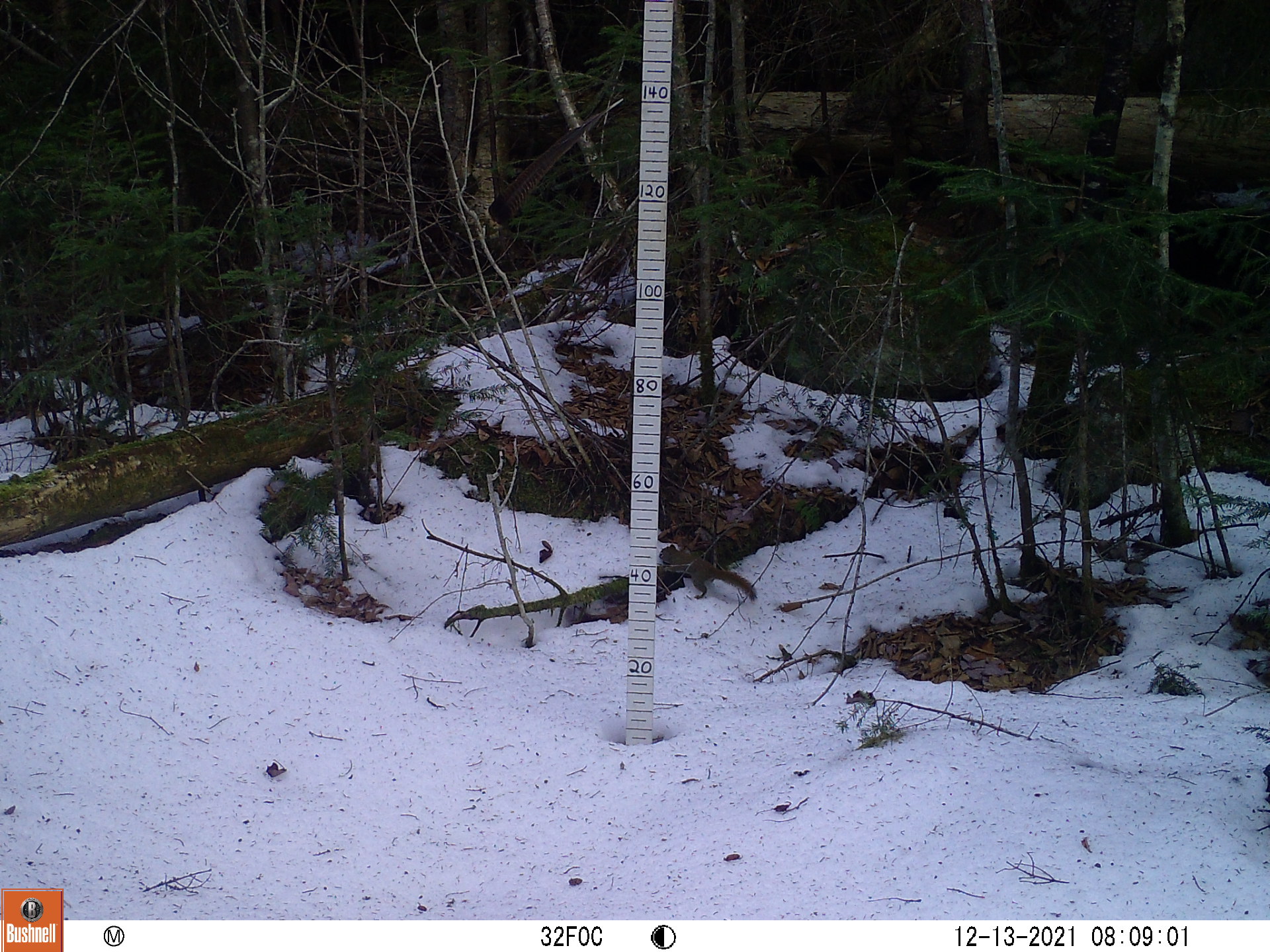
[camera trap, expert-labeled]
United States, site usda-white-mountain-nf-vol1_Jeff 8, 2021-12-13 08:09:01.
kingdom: Animalia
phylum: Chordata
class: Mammalia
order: Rodentia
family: Sciuridae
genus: Tamiasciurus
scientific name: Tamiasciurus hudsonicus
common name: red squirrel